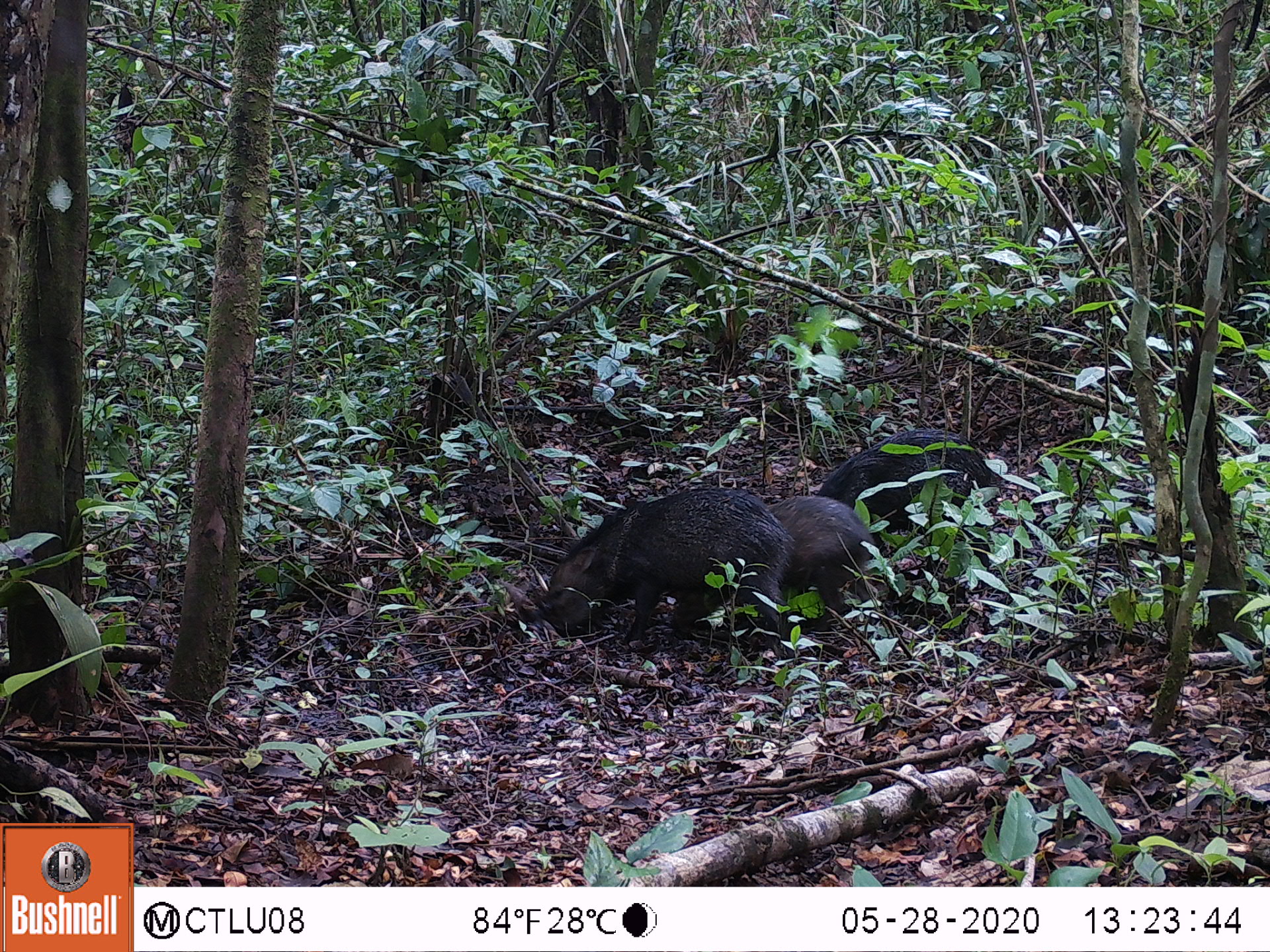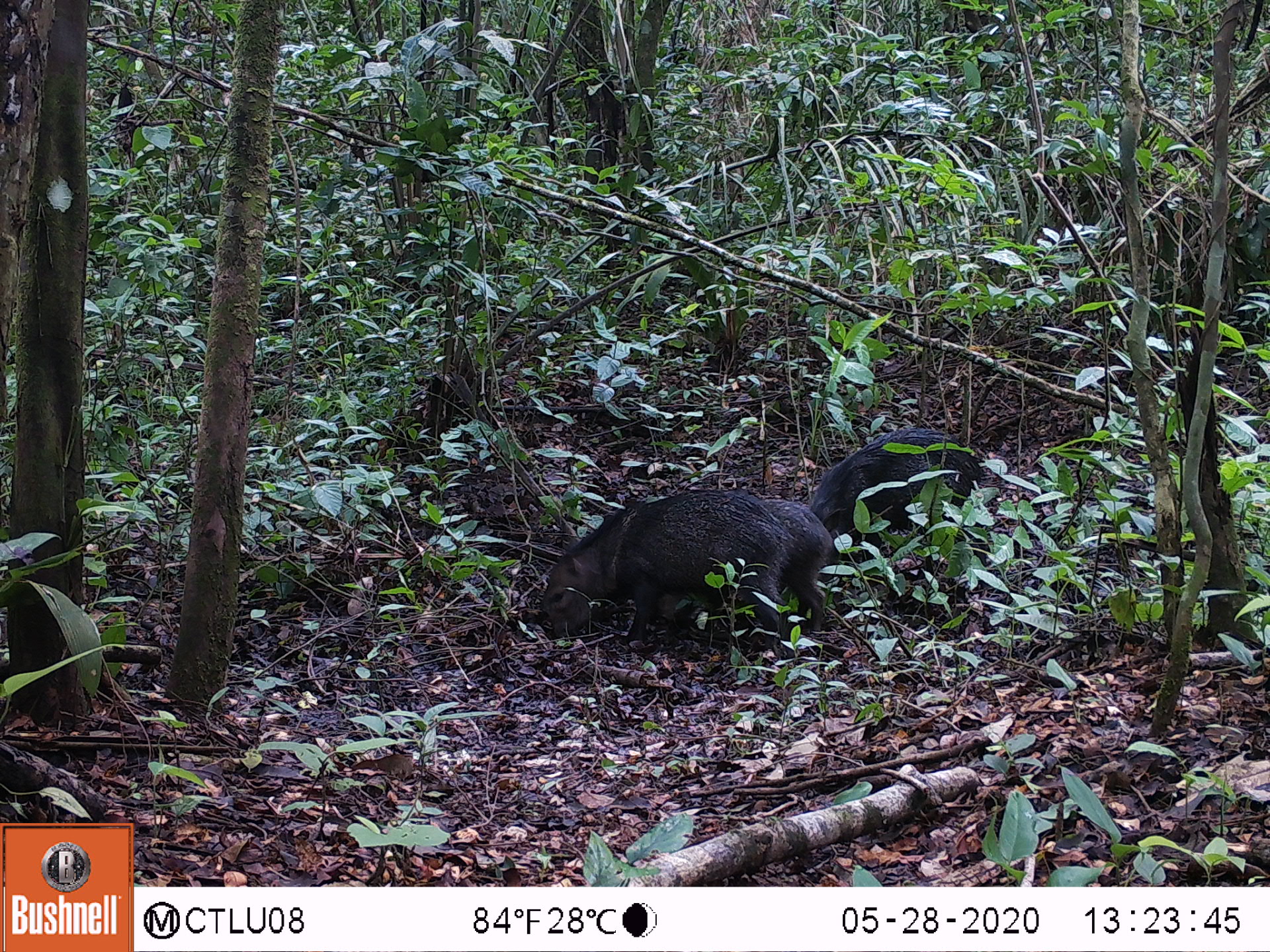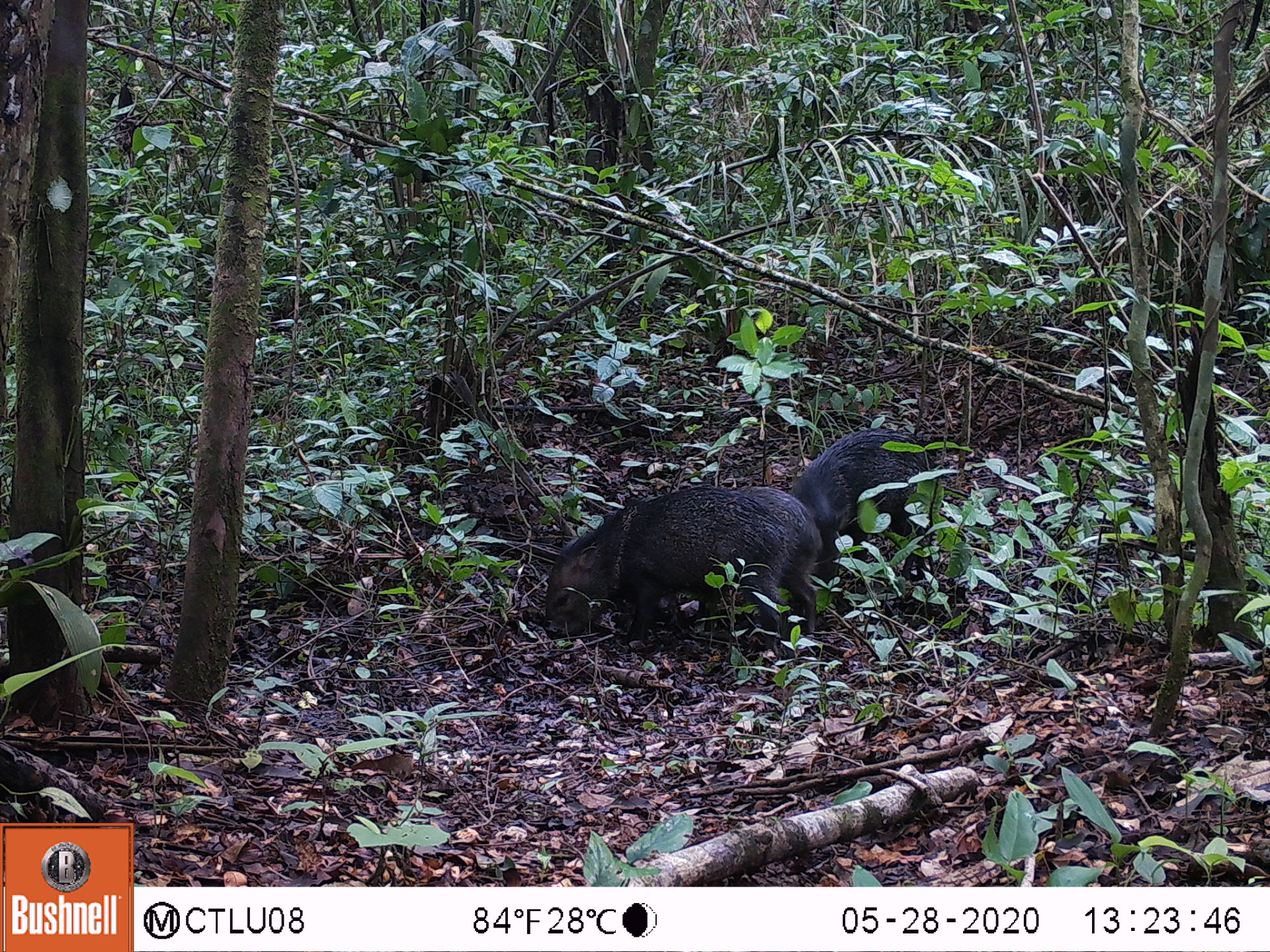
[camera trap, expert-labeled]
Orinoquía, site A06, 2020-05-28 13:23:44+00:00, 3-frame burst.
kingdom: Animalia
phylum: Chordata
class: Mammalia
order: Artiodactyla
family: Tayassuidae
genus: Pecari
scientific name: Pecari tajacu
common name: collared peccary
Collared peccary (Pecari tajacu).